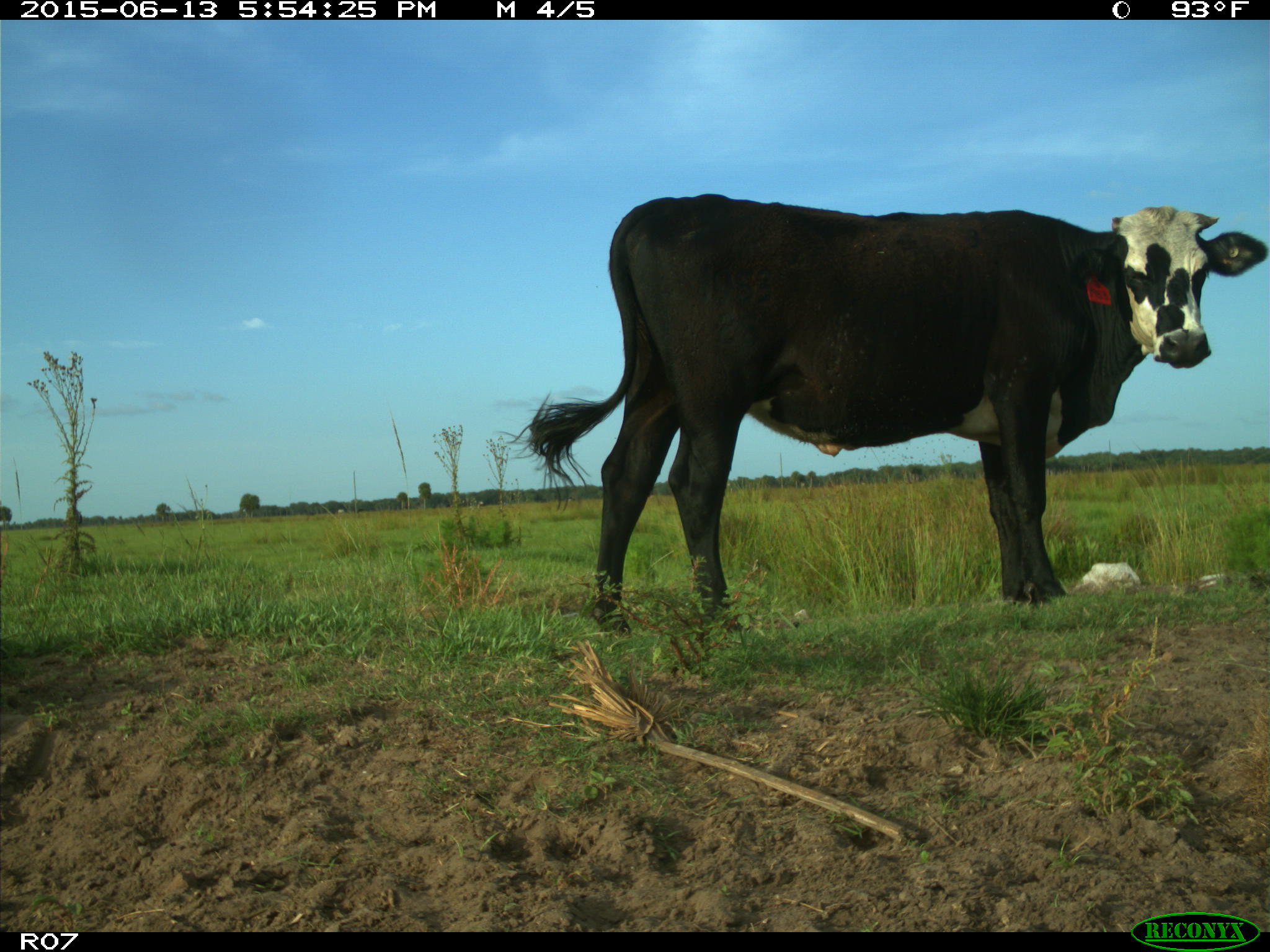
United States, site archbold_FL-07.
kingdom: Animalia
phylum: Chordata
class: Mammalia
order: Artiodactyla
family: Bovidae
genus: Bos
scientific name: Bos taurus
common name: domestic cow